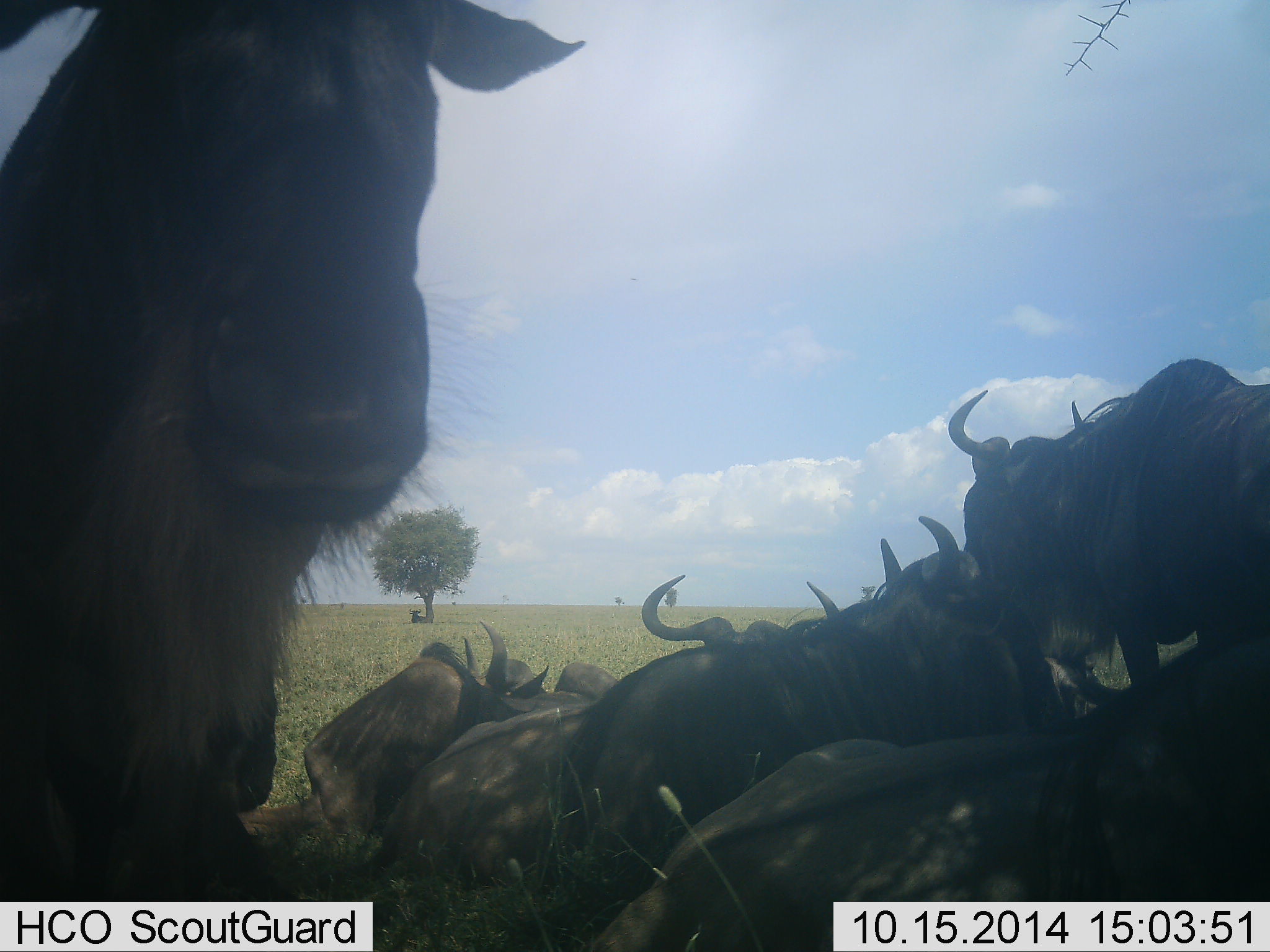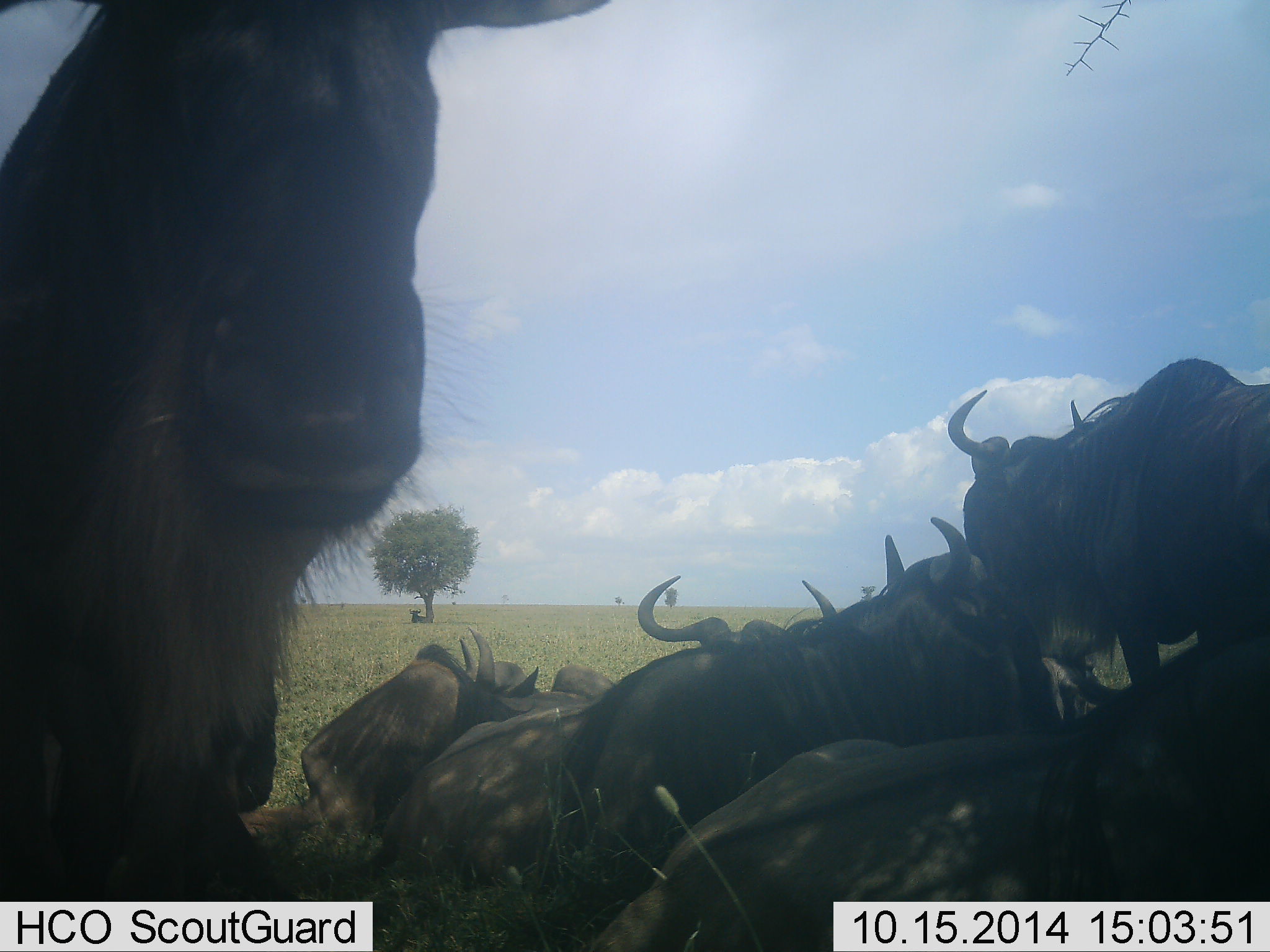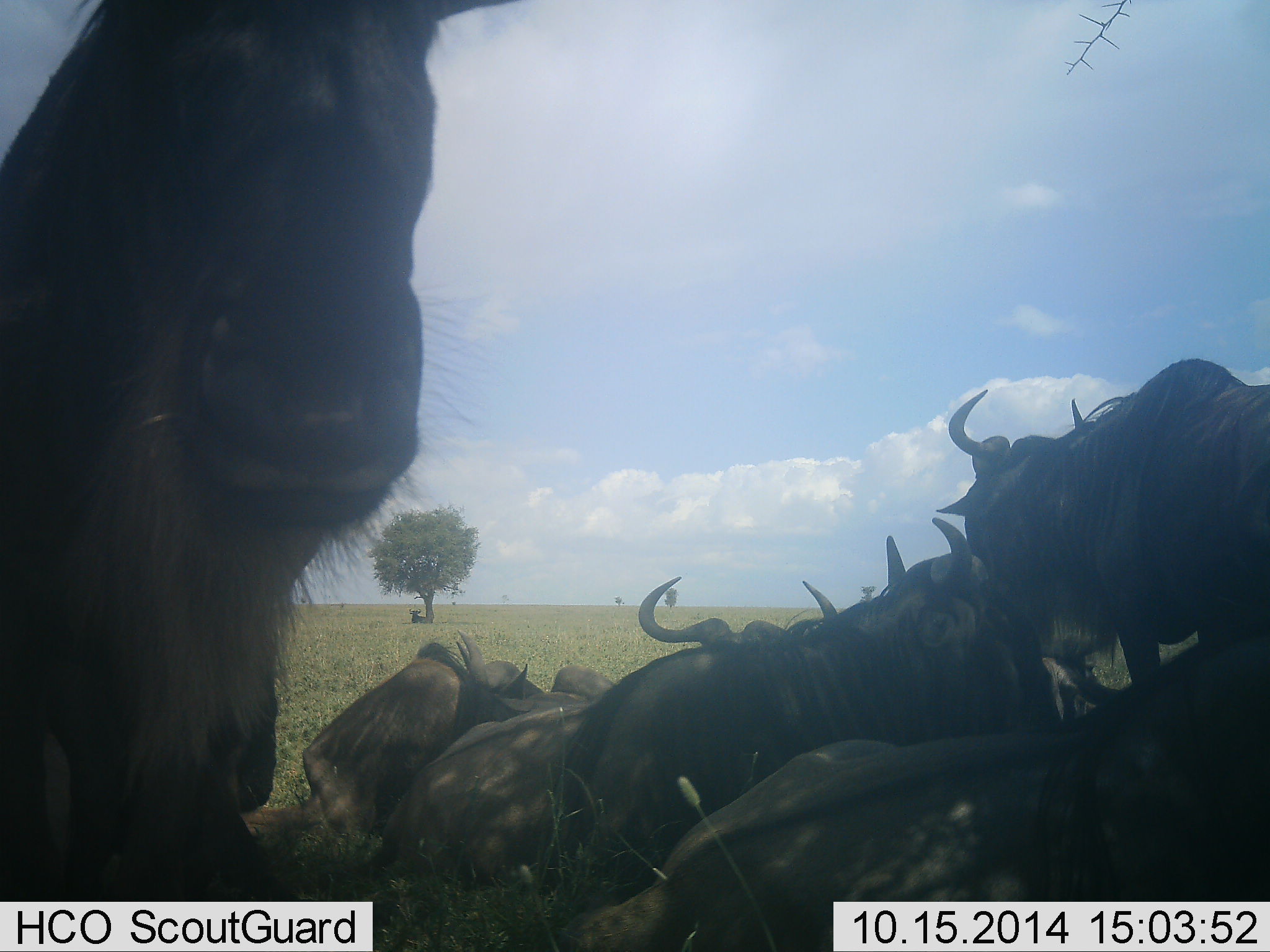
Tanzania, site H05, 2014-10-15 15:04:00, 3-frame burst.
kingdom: Animalia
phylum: Chordata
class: Mammalia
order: Artiodactyla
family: Bovidae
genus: Connochaetes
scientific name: Connochaetes taurinus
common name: blue wildebeest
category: wildebeest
Wildebeest (blue wildebeest) (Connochaetes taurinus), count 7. Behavior (volunteer vote fractions): standing 90%, resting 100%, moving 0%, interacting 10%. Young present (vote fraction): 0%. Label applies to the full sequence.